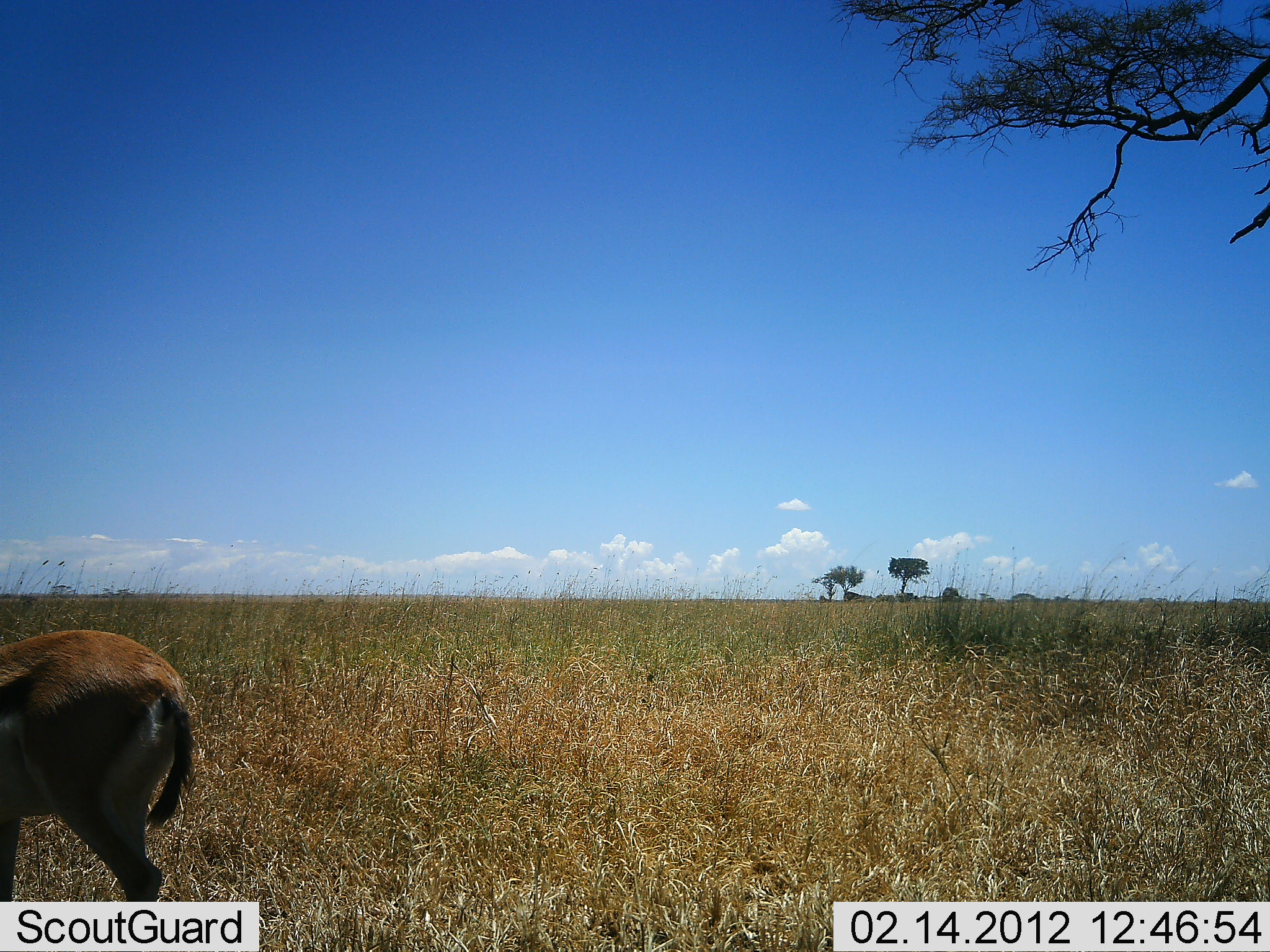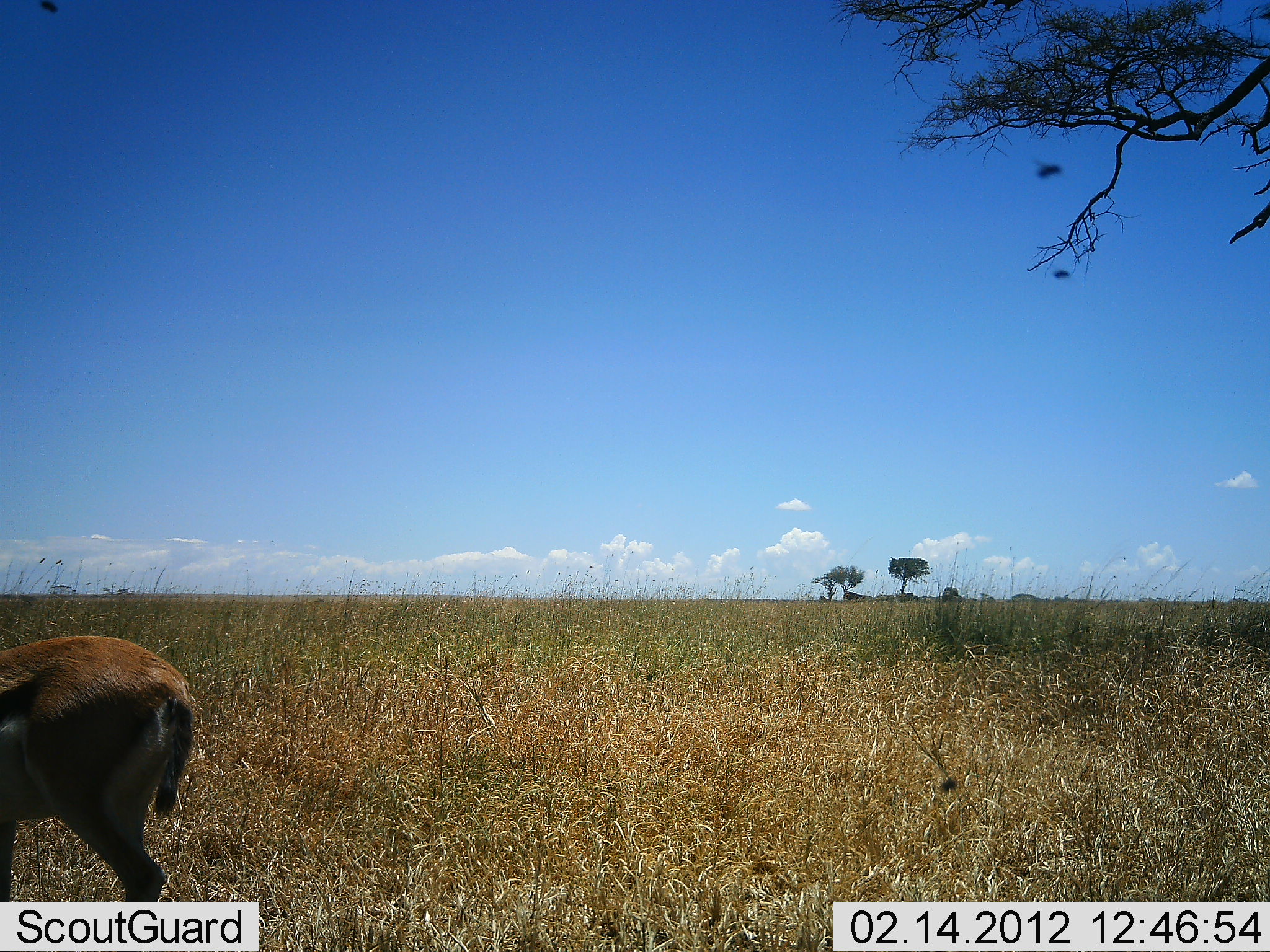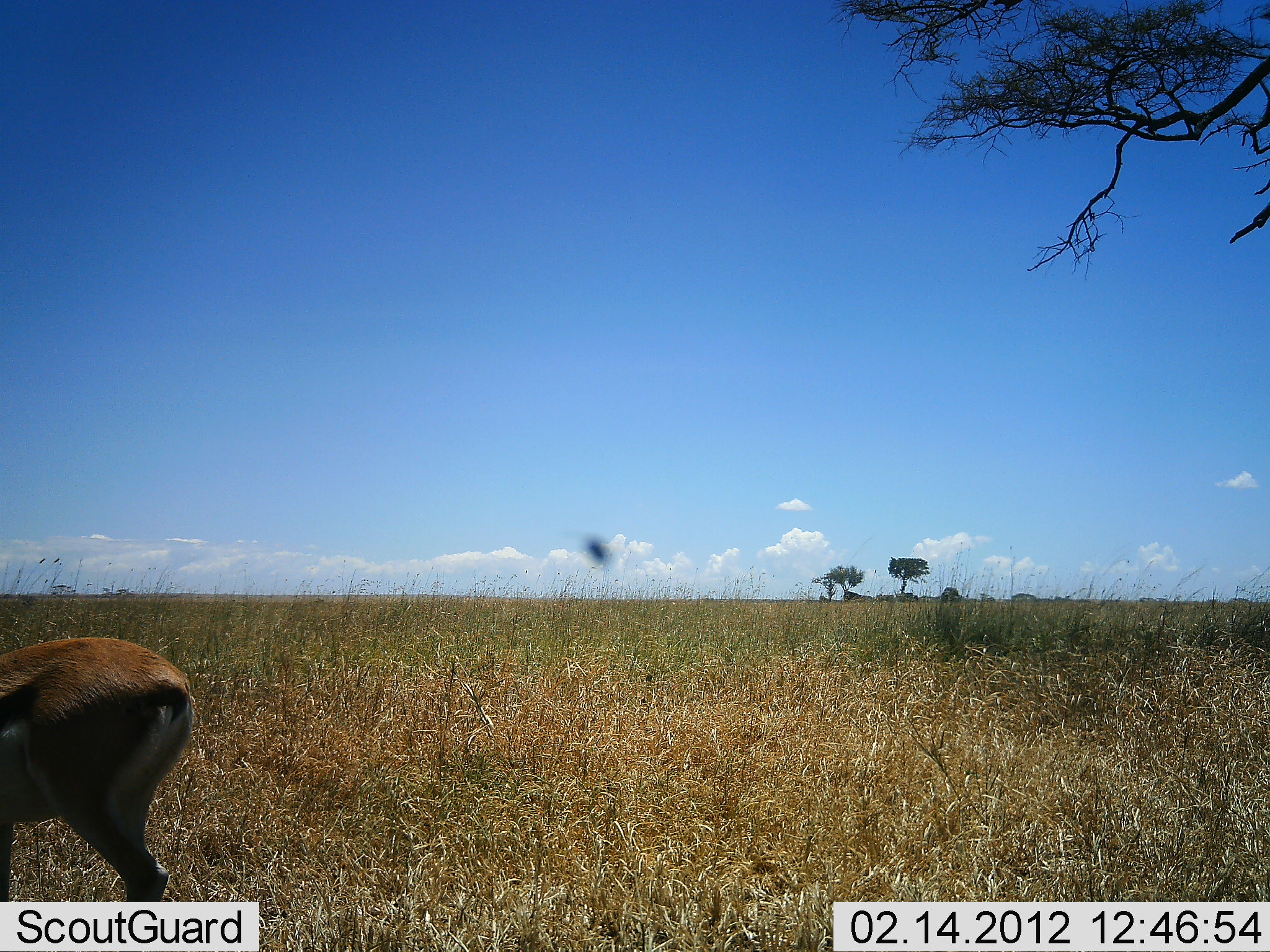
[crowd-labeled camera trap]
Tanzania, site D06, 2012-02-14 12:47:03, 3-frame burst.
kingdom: Animalia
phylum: Chordata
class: Mammalia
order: Artiodactyla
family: Bovidae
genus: Eudorcas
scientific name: Eudorcas thomsonii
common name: thomson's gazelle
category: gazellethomsons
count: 1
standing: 82%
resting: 0%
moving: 12%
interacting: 0%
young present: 0%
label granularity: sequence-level